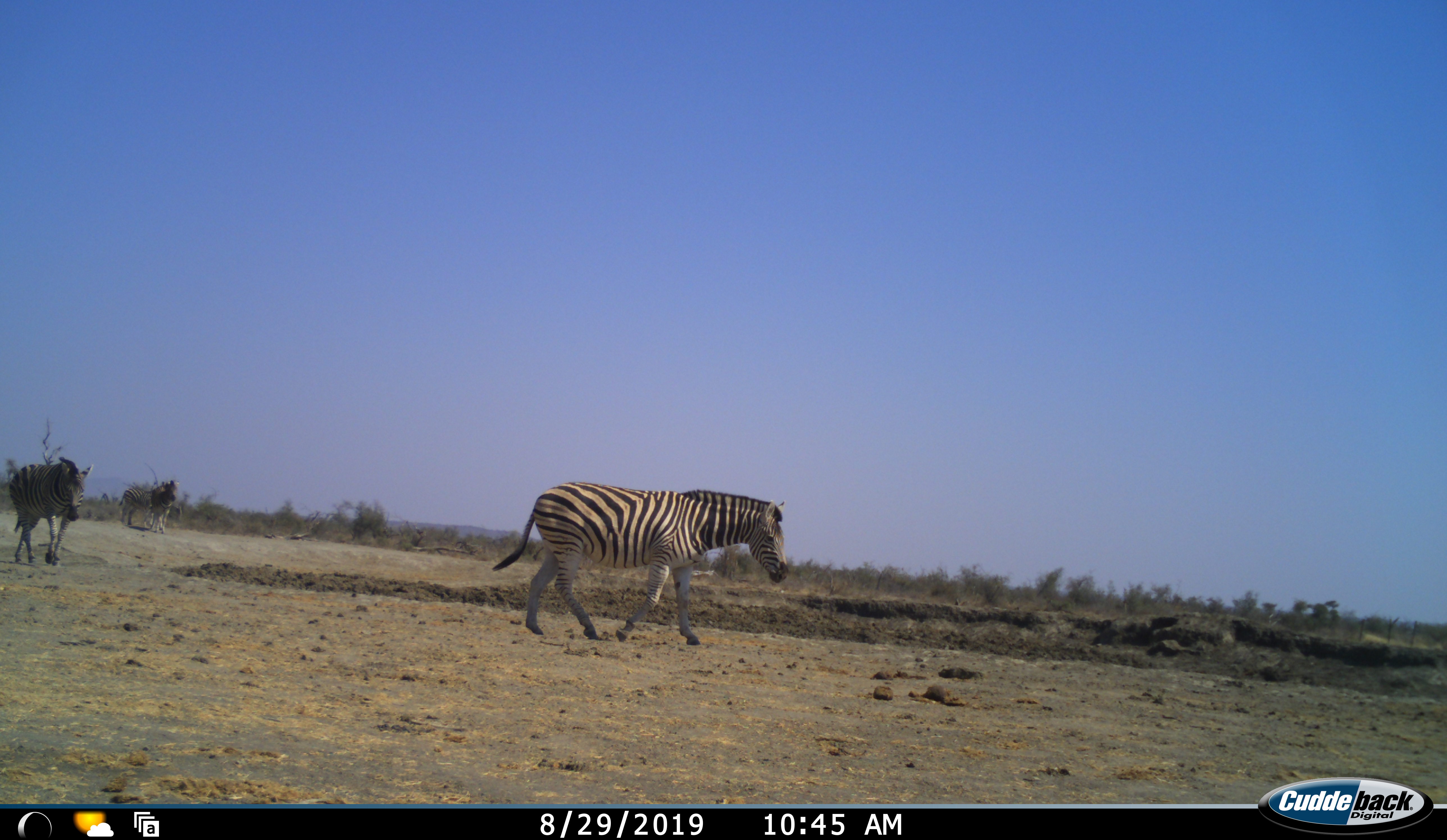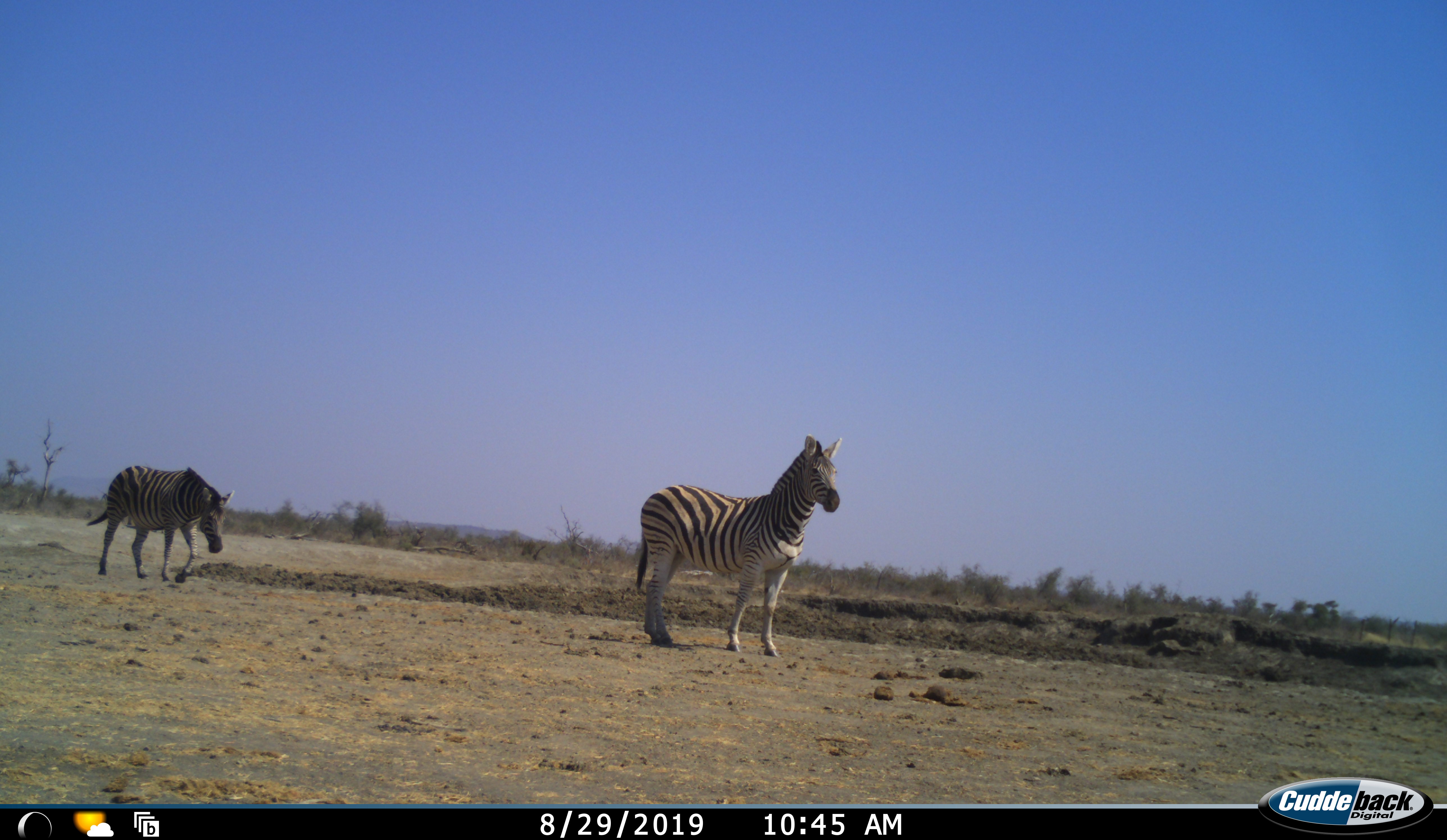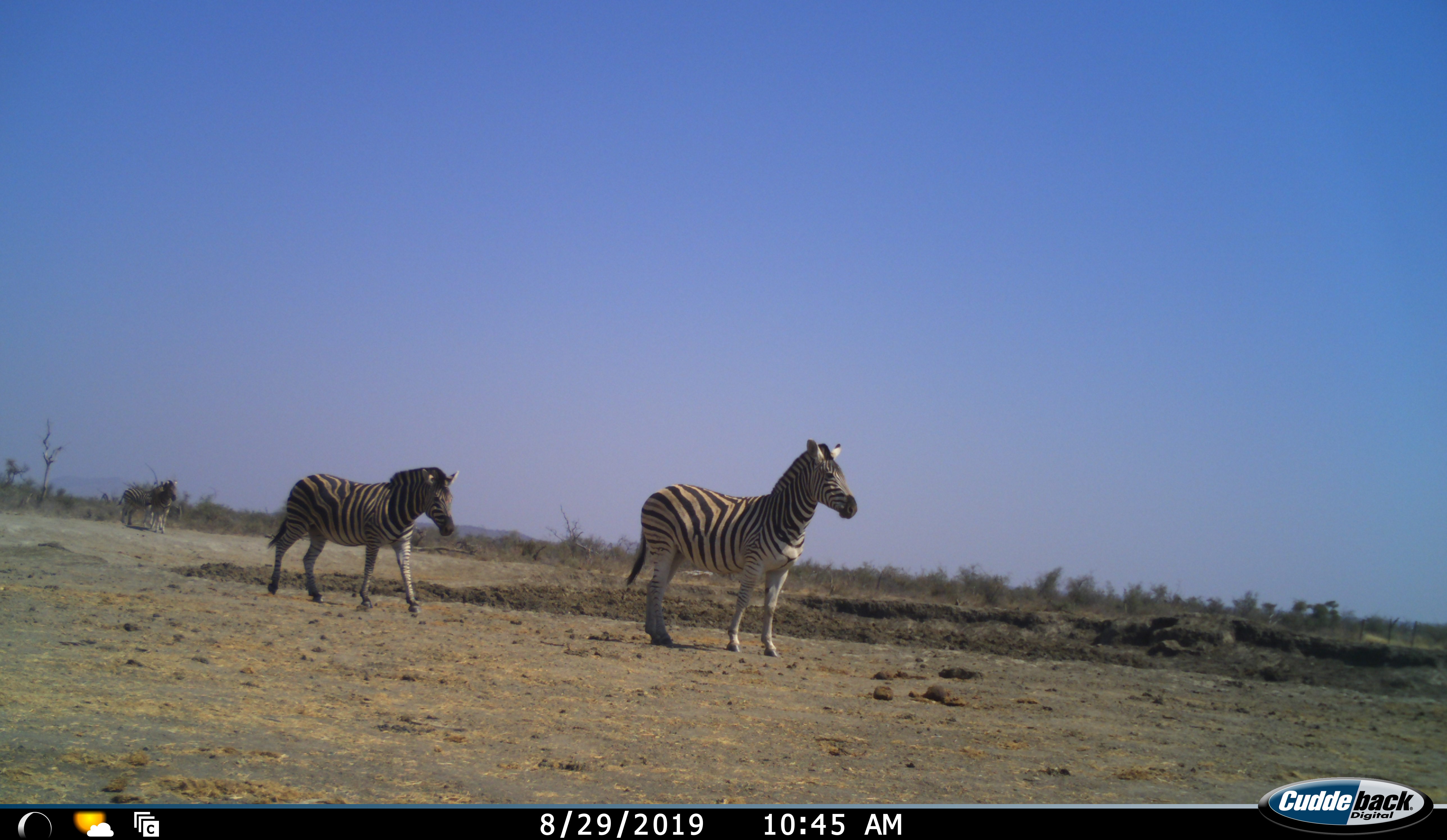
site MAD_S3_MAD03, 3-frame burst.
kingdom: Animalia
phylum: Chordata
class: Mammalia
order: Perissodactyla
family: Equidae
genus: Equus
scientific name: Equus quagga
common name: plains zebra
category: zebraplains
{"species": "zebraplains (plains zebra) (Equus quagga)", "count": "4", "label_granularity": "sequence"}